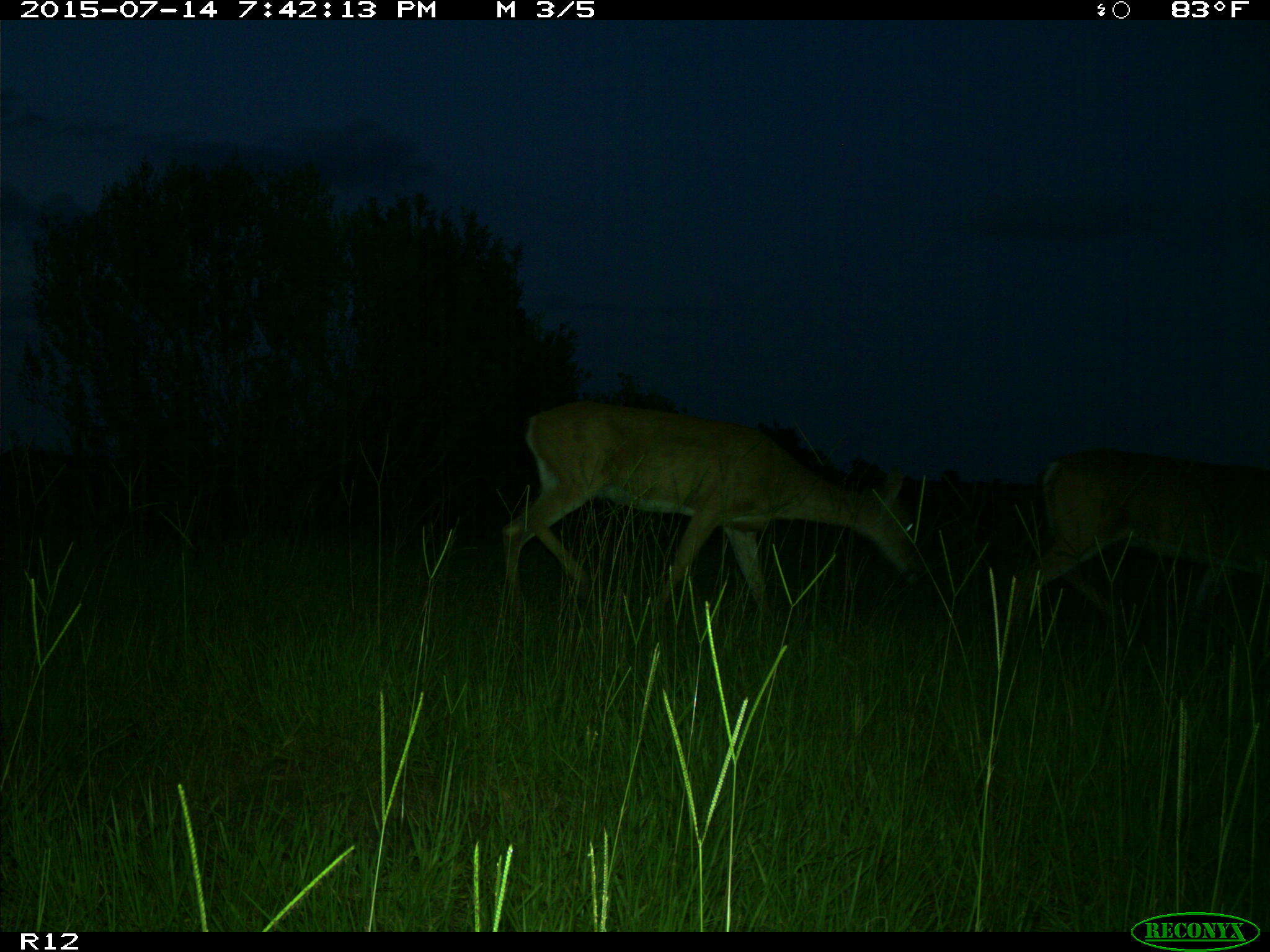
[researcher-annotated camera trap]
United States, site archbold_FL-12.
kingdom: Animalia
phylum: Chordata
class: Mammalia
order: Artiodactyla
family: Cervidae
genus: Odocoileus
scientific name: Odocoileus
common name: deer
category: unidentified deer